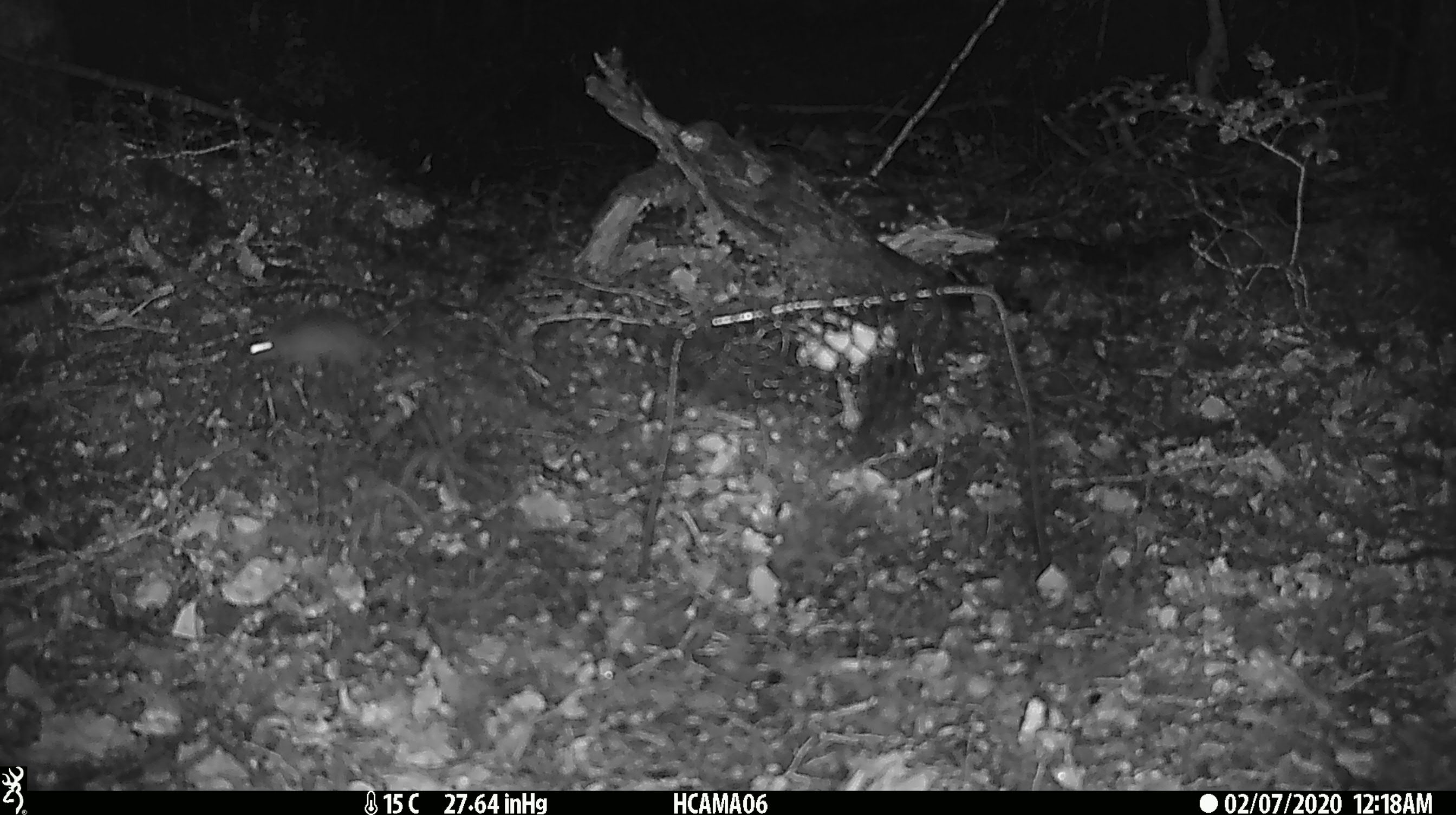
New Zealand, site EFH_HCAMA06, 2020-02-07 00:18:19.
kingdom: Animalia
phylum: Chordata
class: Mammalia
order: Rodentia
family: Muridae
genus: Mus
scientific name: Mus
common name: mouse